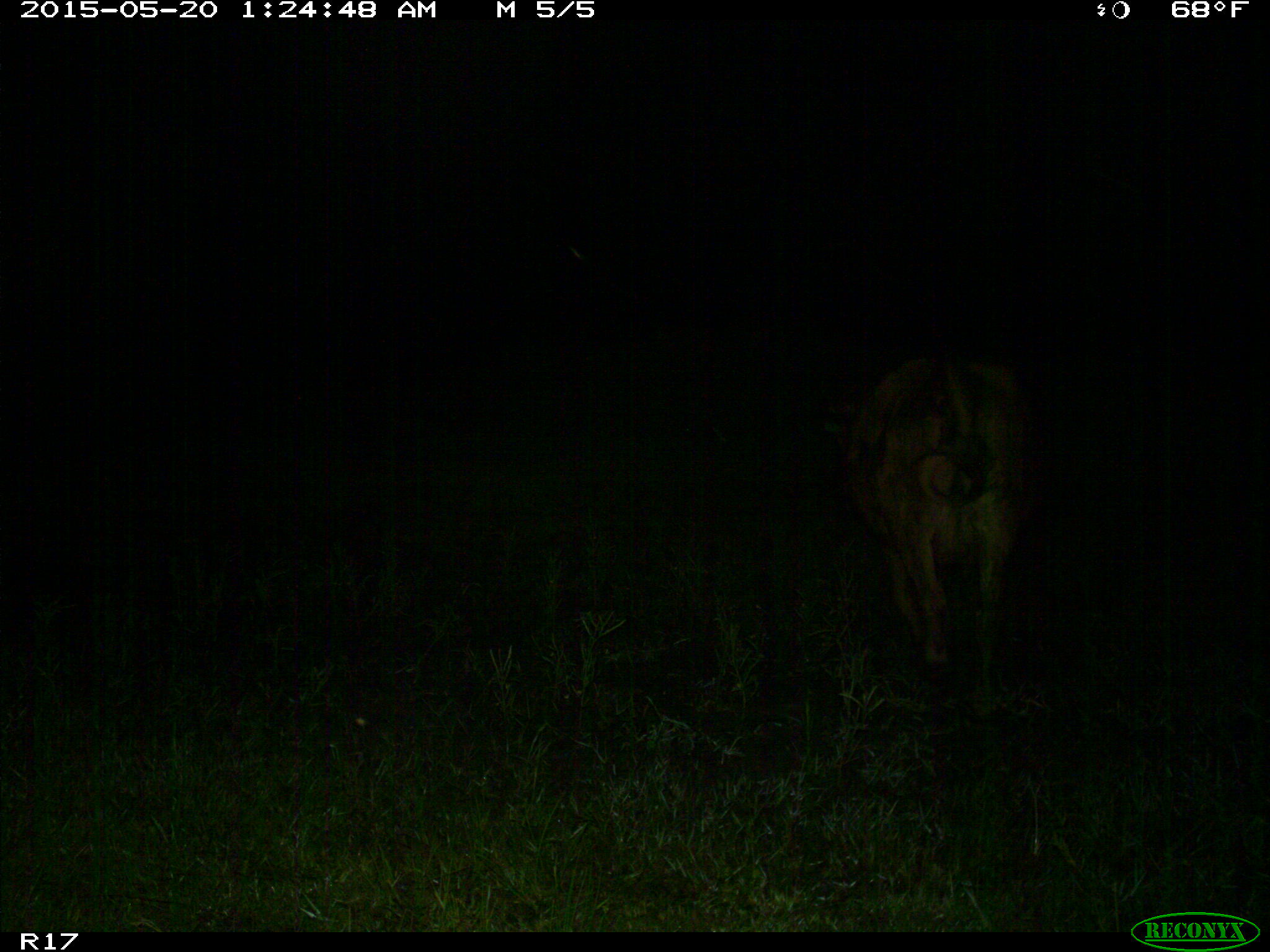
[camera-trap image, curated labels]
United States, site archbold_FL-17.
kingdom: Animalia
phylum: Chordata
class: Mammalia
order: Artiodactyla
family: Bovidae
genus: Bos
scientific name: Bos taurus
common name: domestic cow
Bos taurus (domestic cow).